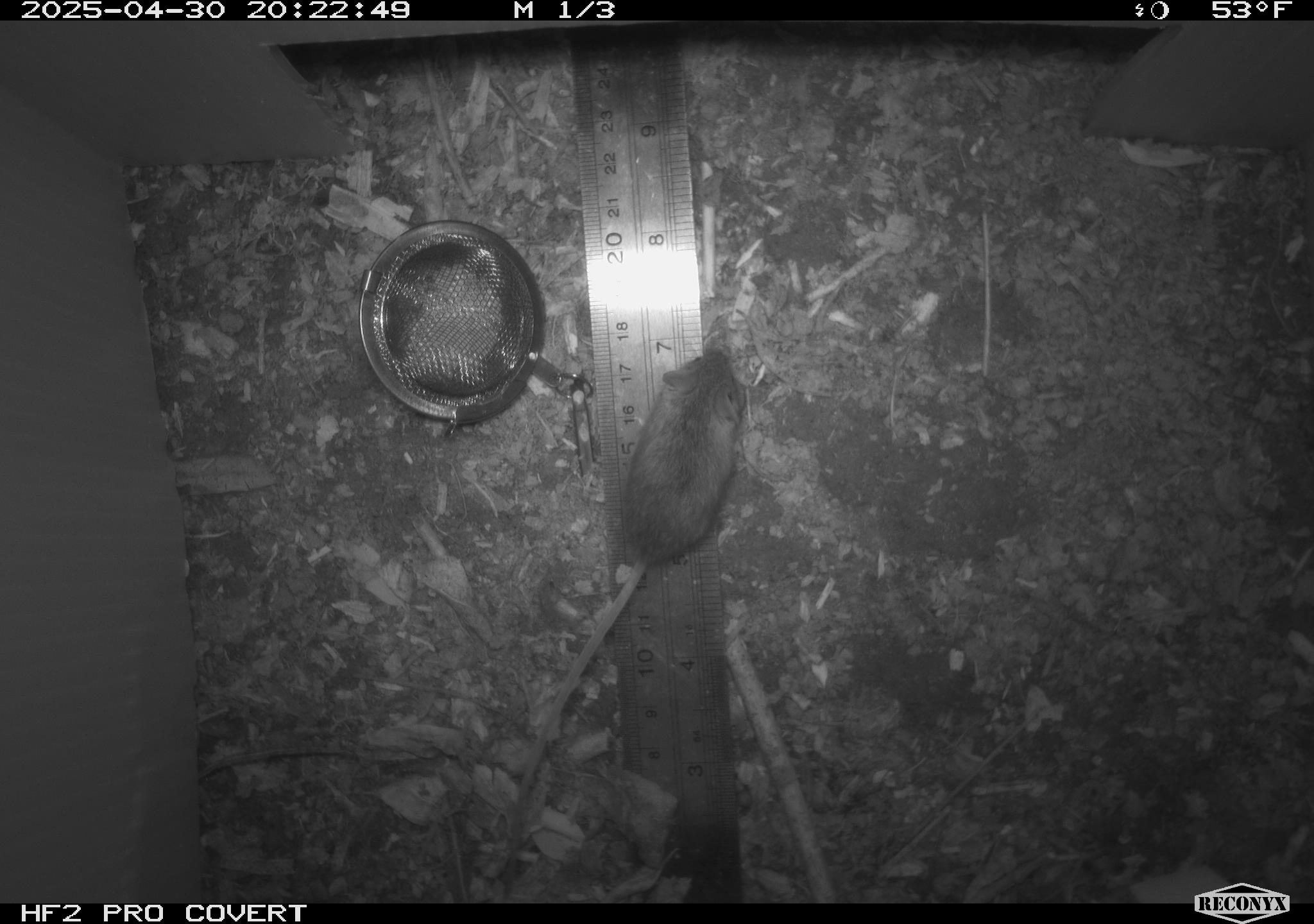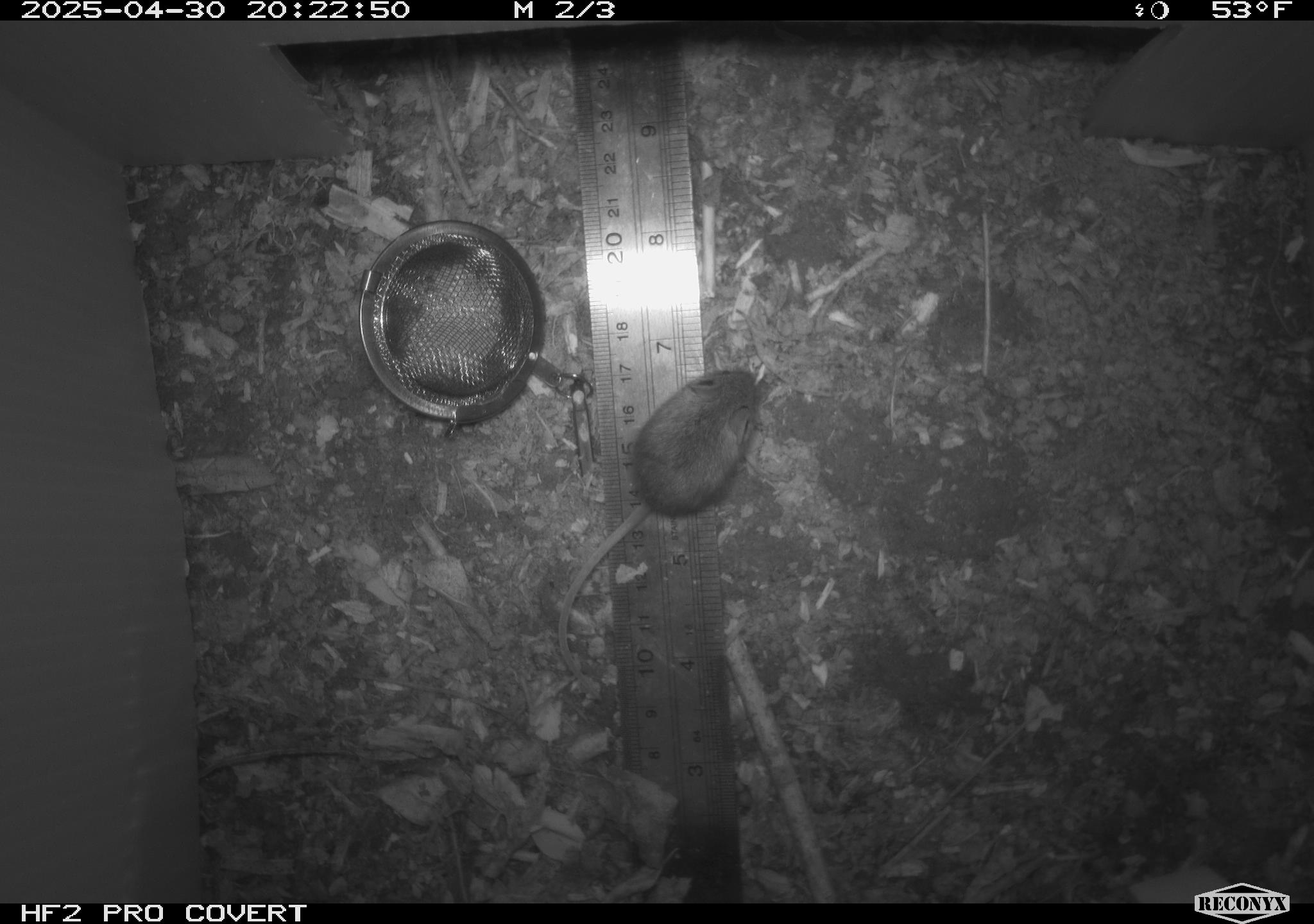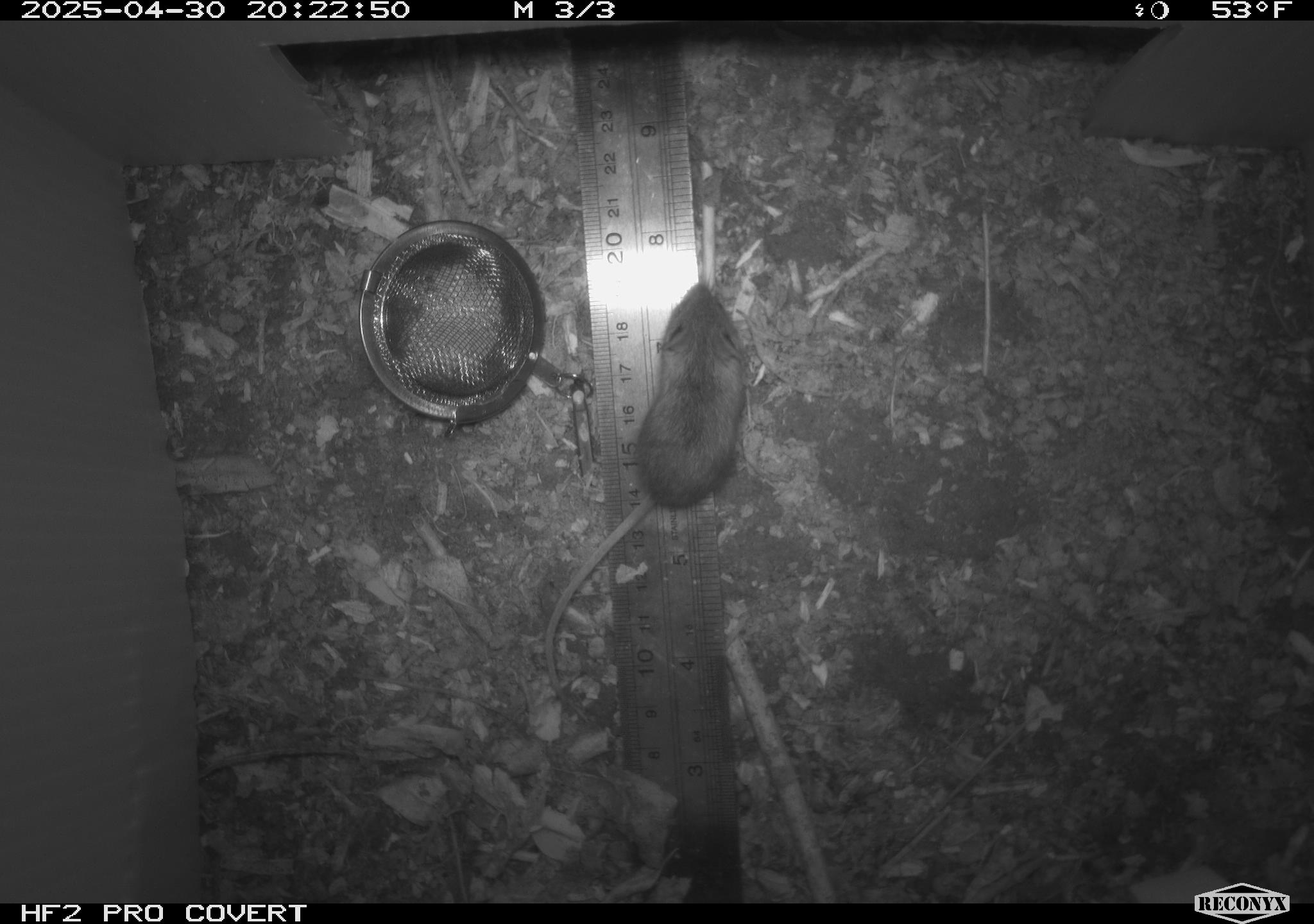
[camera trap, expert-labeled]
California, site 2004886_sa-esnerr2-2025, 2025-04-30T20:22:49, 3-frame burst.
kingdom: Animalia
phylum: Chordata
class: Mammalia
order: Rodentia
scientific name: Rodentia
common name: rodent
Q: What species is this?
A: Rodent (Rodentia).